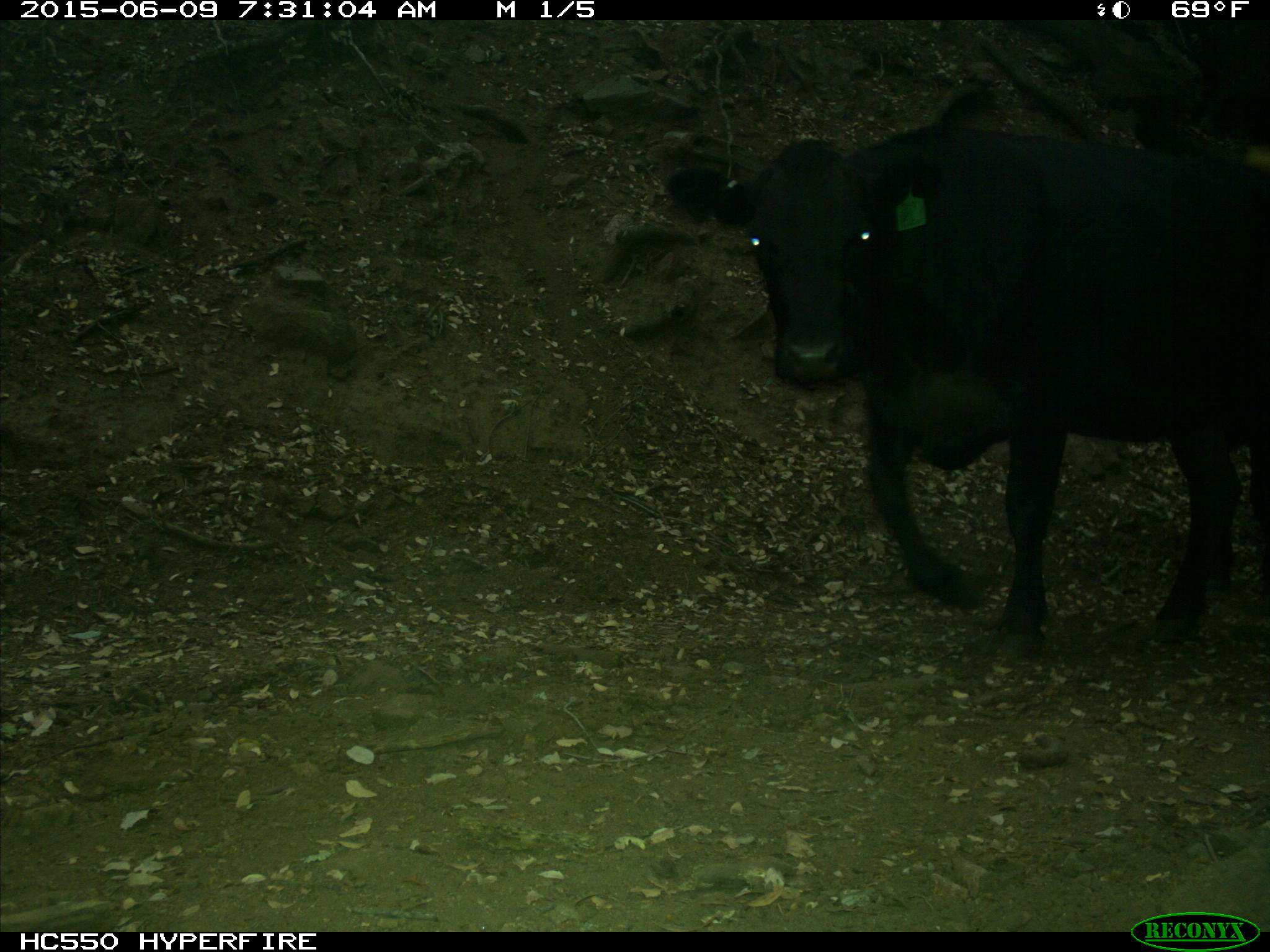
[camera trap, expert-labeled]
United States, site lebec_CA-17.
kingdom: Animalia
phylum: Chordata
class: Mammalia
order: Artiodactyla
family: Bovidae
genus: Bos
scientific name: Bos taurus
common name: domestic cow